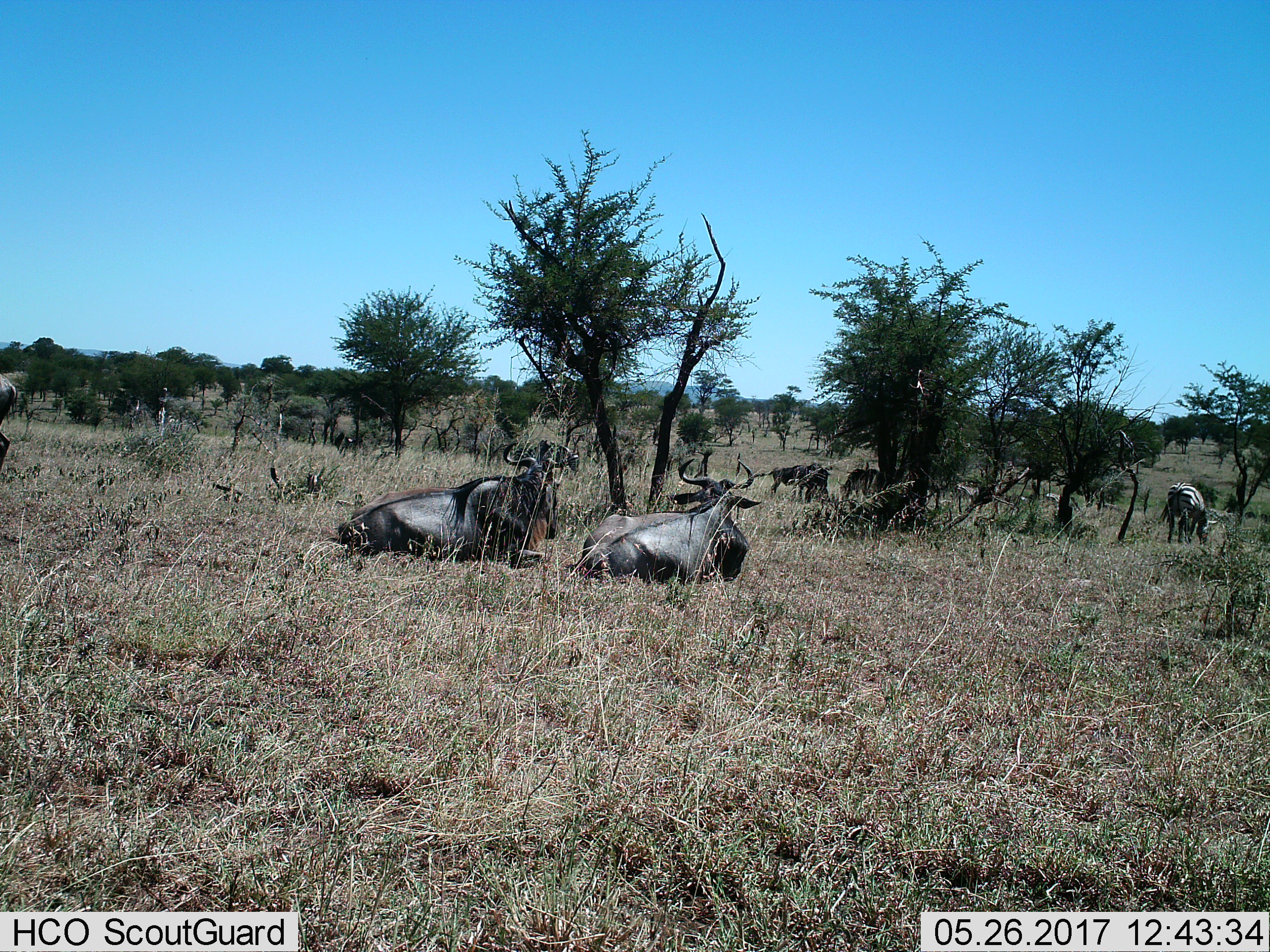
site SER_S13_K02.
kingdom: Animalia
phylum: Chordata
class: Mammalia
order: Artiodactyla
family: Bovidae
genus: Connochaetes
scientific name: Connochaetes taurinus taurinus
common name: blue wildebeest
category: wildebeestblue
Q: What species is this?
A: Wildebeestblue (blue wildebeest) (Connochaetes taurinus taurinus).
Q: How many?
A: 5.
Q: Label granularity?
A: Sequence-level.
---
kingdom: Animalia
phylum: Chordata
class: Mammalia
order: Perissodactyla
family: Equidae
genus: Equus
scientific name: Equus quagga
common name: plains zebra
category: zebraplains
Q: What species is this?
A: Zebraplains (plains zebra) (Equus quagga).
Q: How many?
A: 1.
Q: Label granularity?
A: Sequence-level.